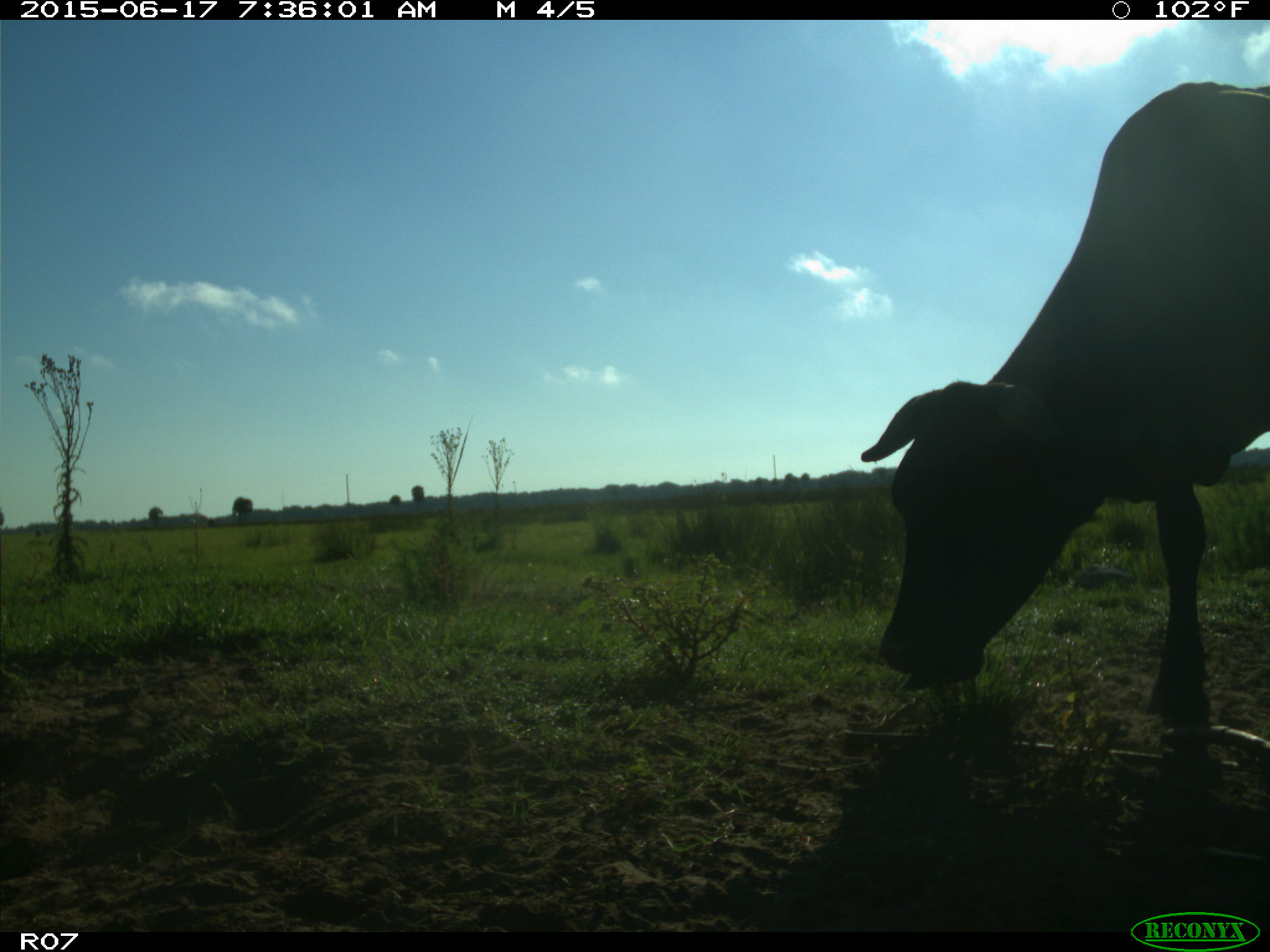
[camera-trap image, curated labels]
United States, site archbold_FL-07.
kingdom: Animalia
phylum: Chordata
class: Mammalia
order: Artiodactyla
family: Bovidae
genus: Bos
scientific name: Bos taurus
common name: domestic cow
Bos taurus (domestic cow).